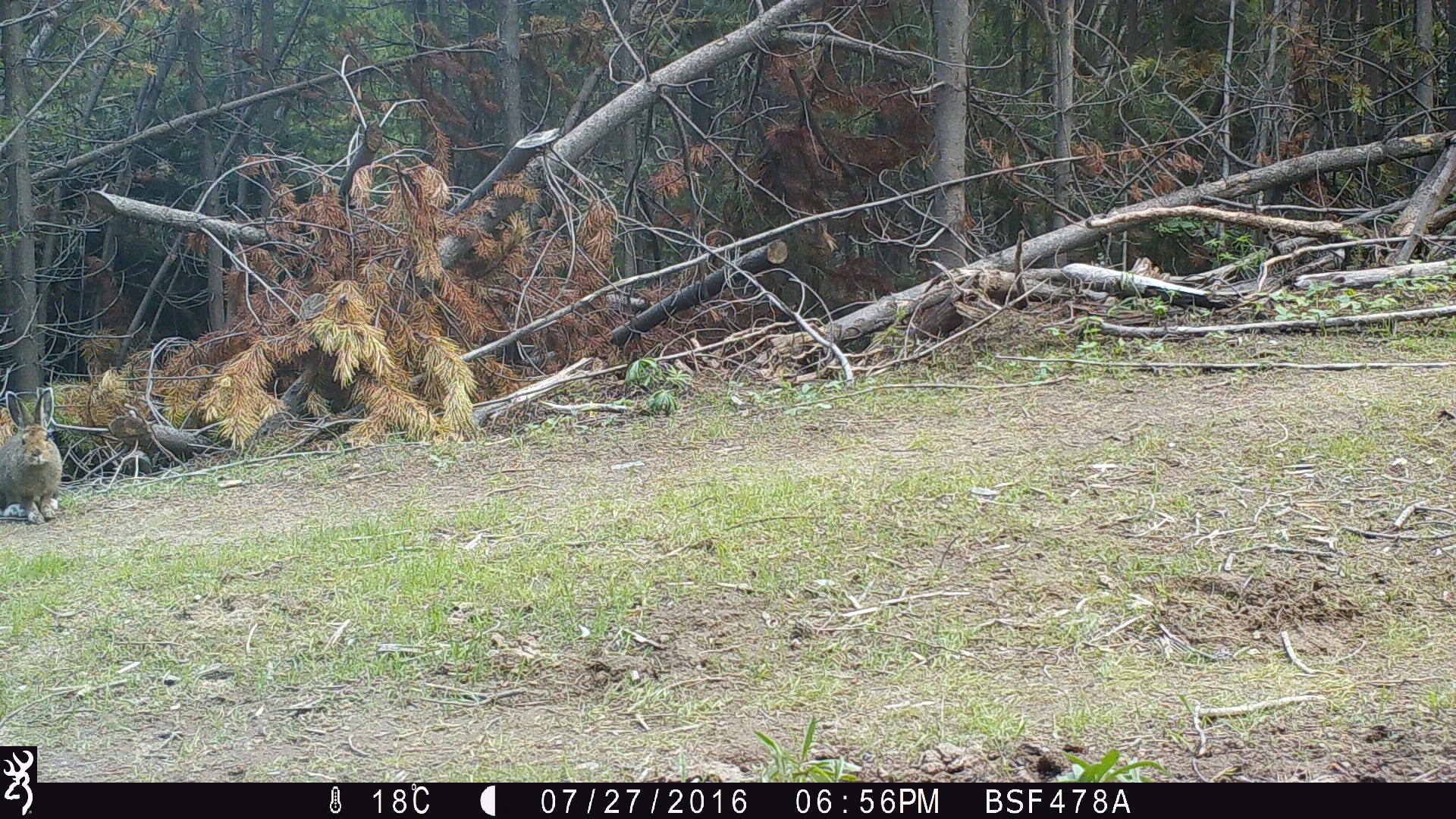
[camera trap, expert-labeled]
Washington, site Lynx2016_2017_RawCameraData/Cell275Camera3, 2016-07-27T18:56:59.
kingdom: Animalia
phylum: Chordata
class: Mammalia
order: Lagomorpha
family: Leporidae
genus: Lepus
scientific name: Lepus americanus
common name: snowshoe hare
Lepus americanus (snowshoe hare). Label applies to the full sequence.